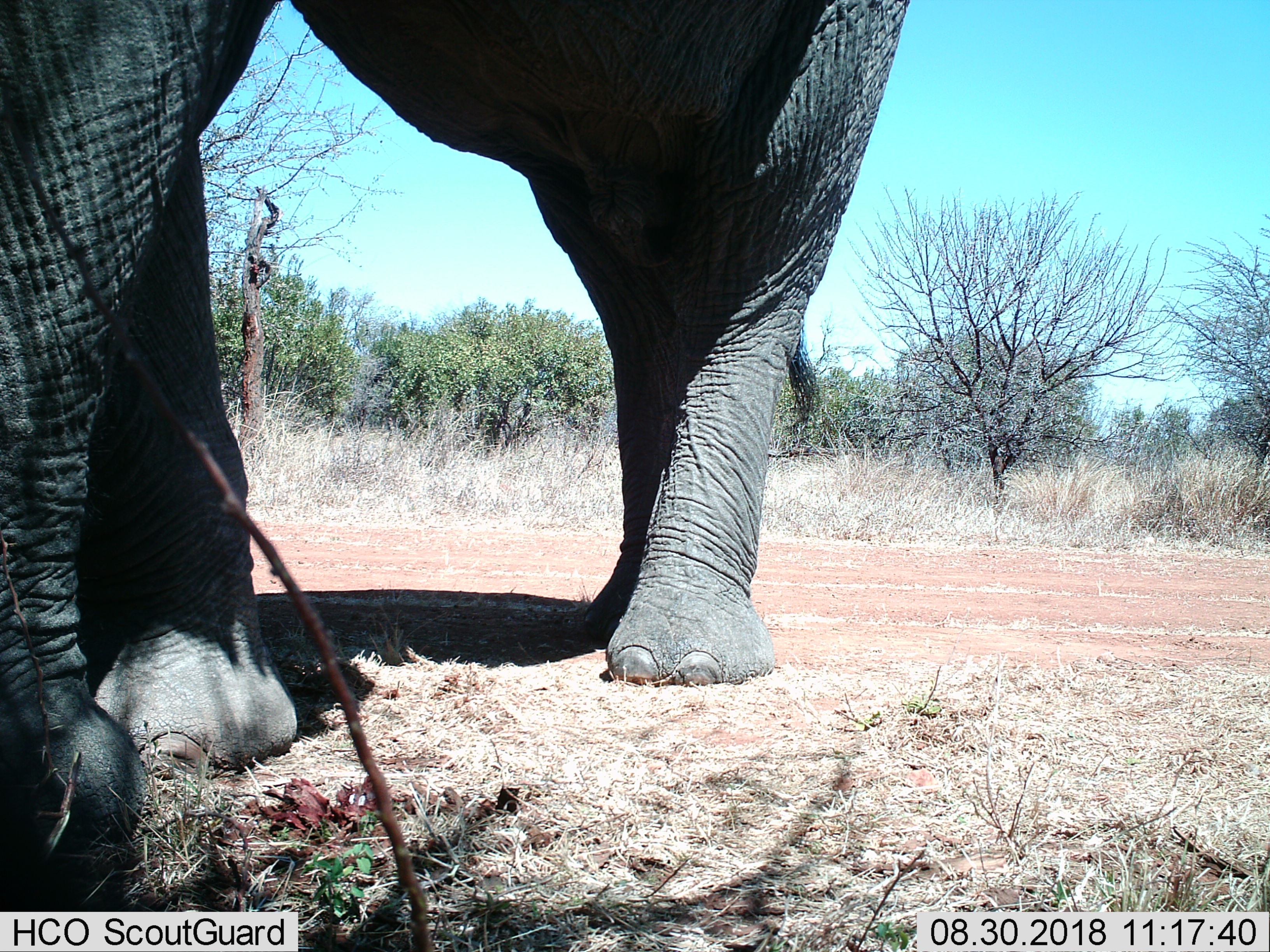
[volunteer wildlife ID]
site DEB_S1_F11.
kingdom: Animalia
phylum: Chordata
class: Mammalia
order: Proboscidea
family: Elephantidae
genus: Loxodonta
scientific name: Loxodonta africana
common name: african bush elephant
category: elephant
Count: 1.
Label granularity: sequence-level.